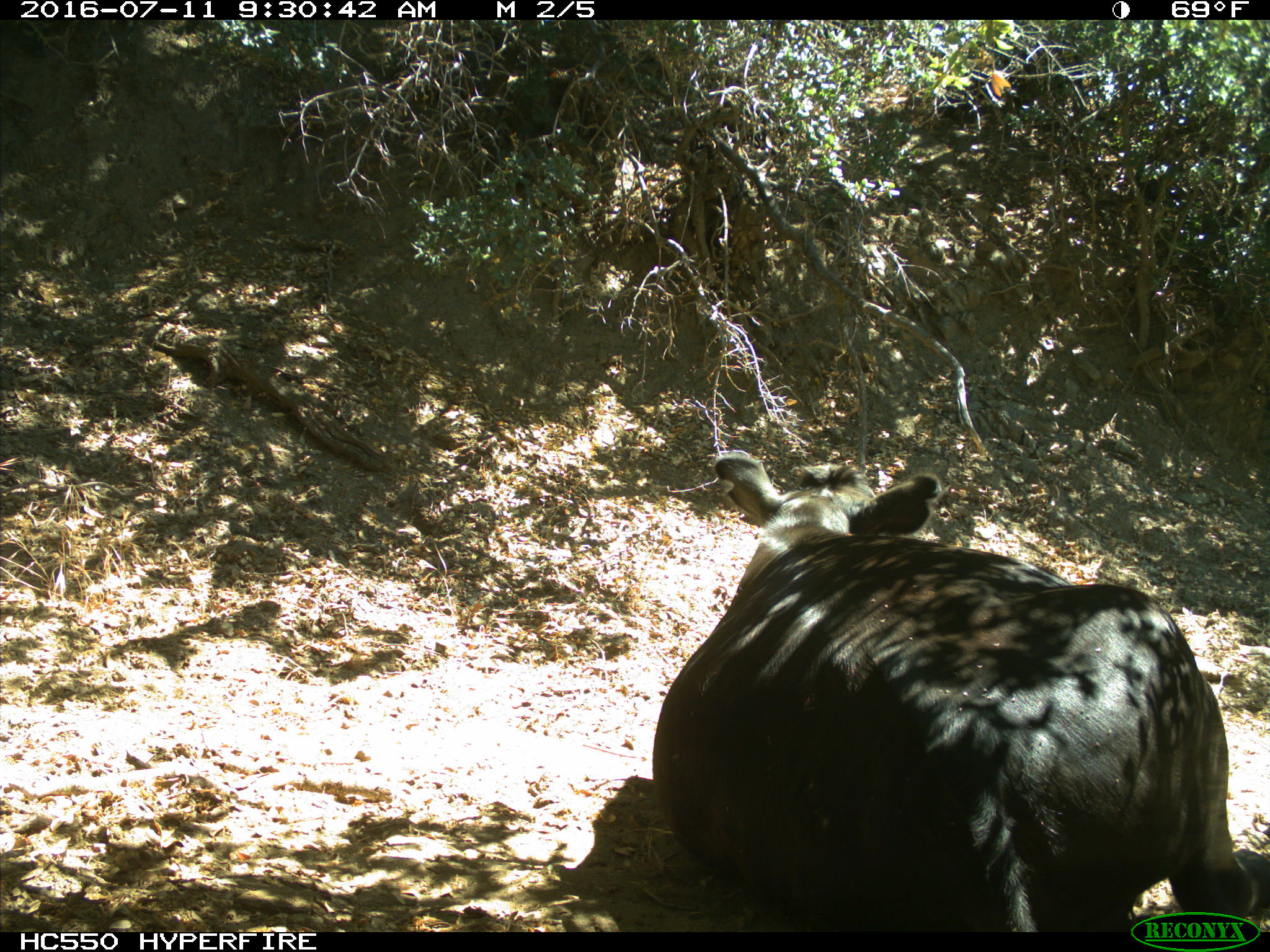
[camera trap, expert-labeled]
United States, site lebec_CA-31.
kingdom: Animalia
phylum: Chordata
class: Mammalia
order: Artiodactyla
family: Bovidae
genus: Bos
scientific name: Bos taurus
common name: domestic cow